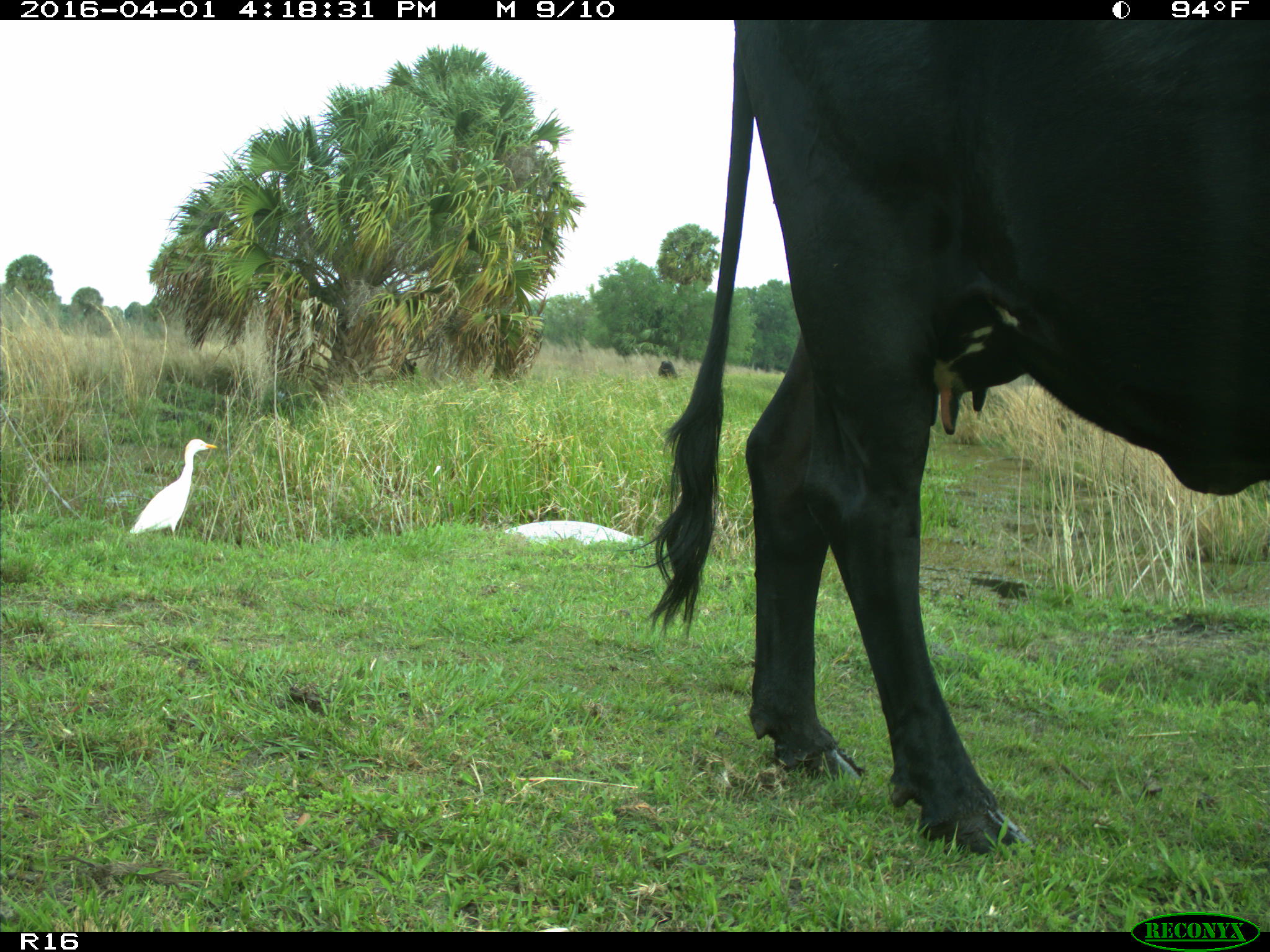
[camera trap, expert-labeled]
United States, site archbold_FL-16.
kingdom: Animalia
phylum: Chordata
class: Mammalia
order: Artiodactyla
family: Bovidae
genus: Bos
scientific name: Bos taurus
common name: domestic cow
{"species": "Bos taurus (domestic cow)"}